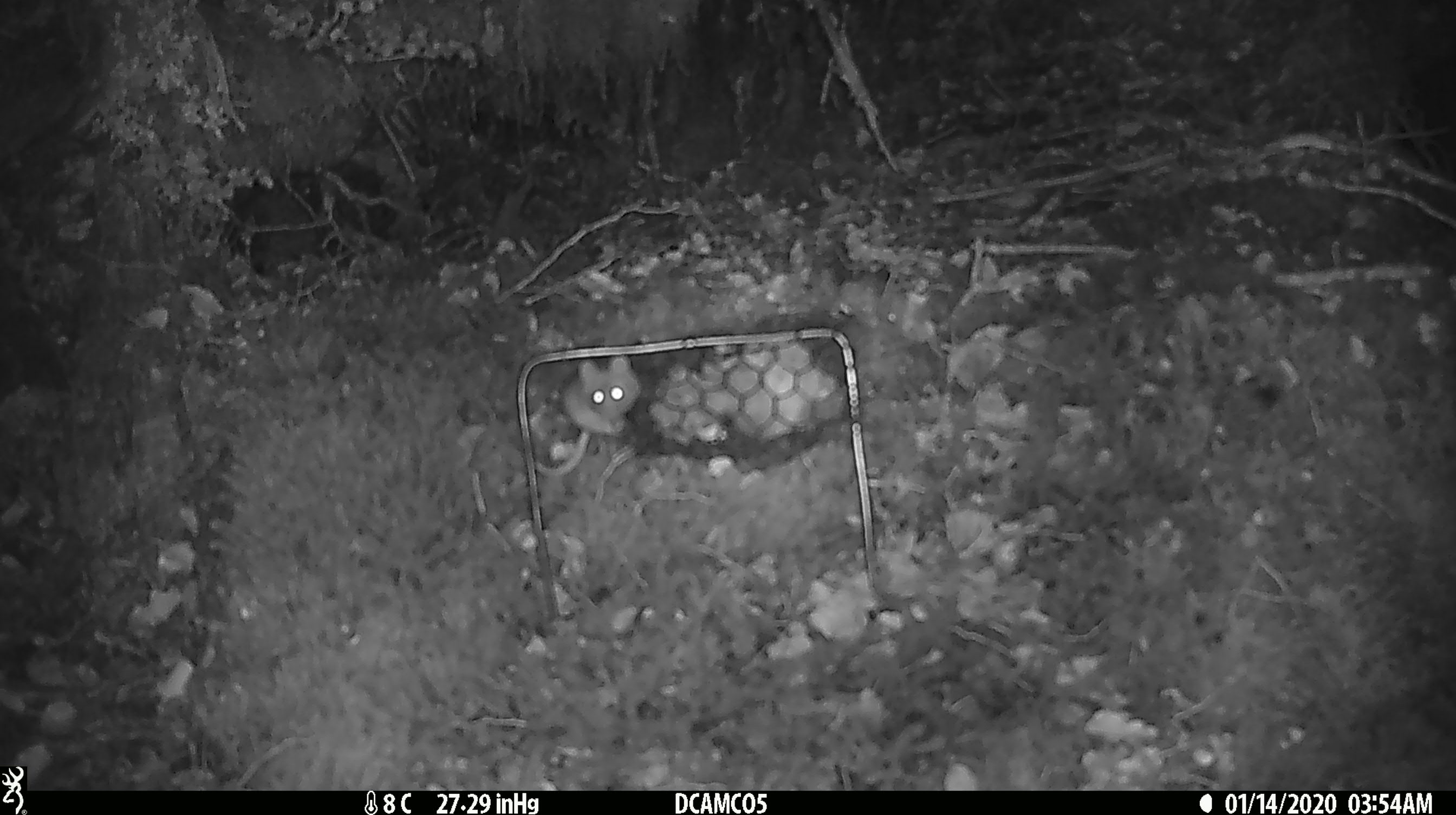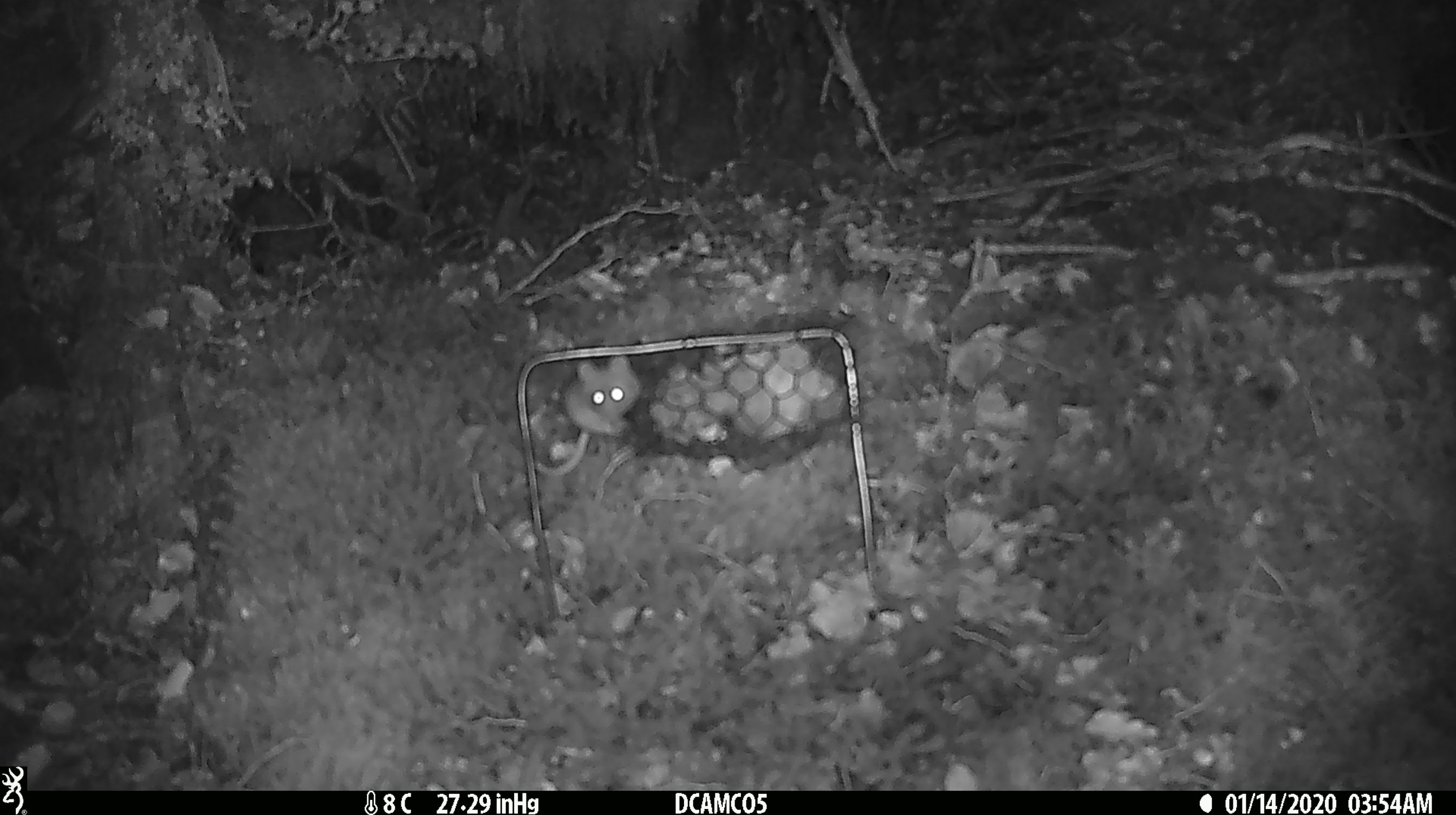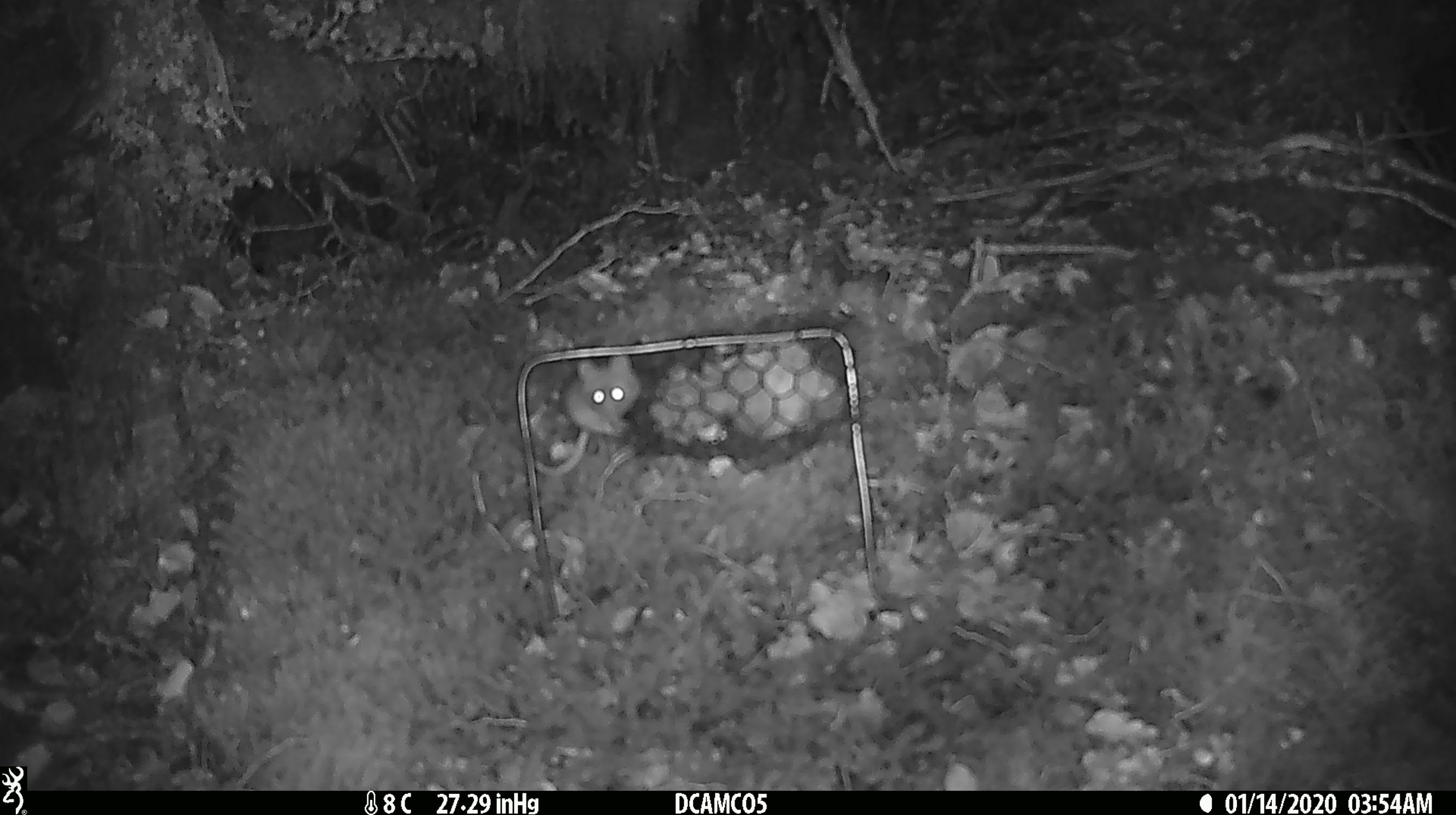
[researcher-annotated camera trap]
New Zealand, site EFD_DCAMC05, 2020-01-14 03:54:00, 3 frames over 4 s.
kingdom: Animalia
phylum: Chordata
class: Mammalia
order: Rodentia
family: Muridae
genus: Mus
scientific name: Mus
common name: mouse